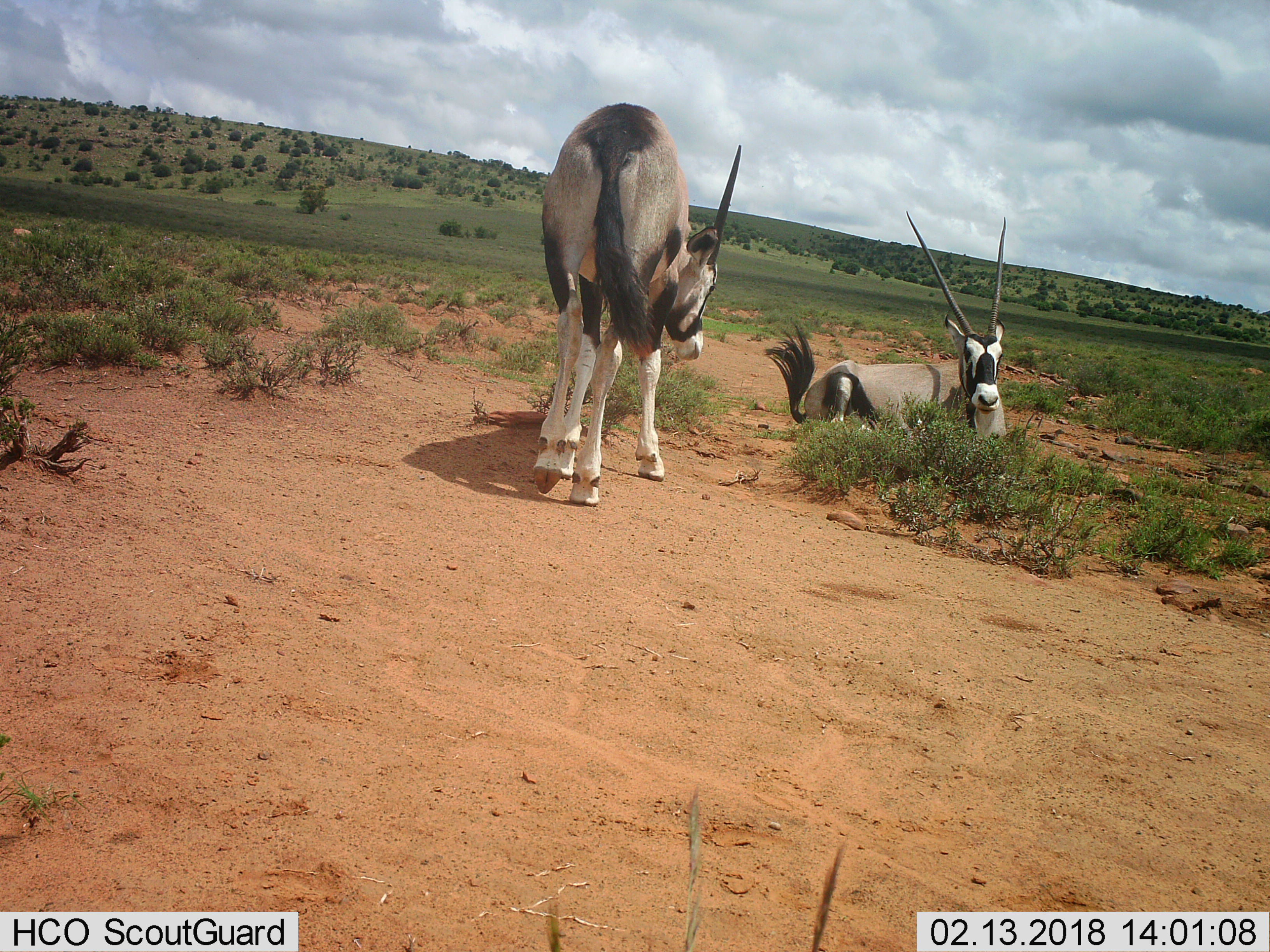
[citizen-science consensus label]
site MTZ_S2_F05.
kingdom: Animalia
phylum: Chordata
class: Mammalia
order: Artiodactyla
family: Bovidae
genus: Oryx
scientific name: Oryx gazella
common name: gemsbok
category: oryx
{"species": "oryx (gemsbok) (Oryx gazella)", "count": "2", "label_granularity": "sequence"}